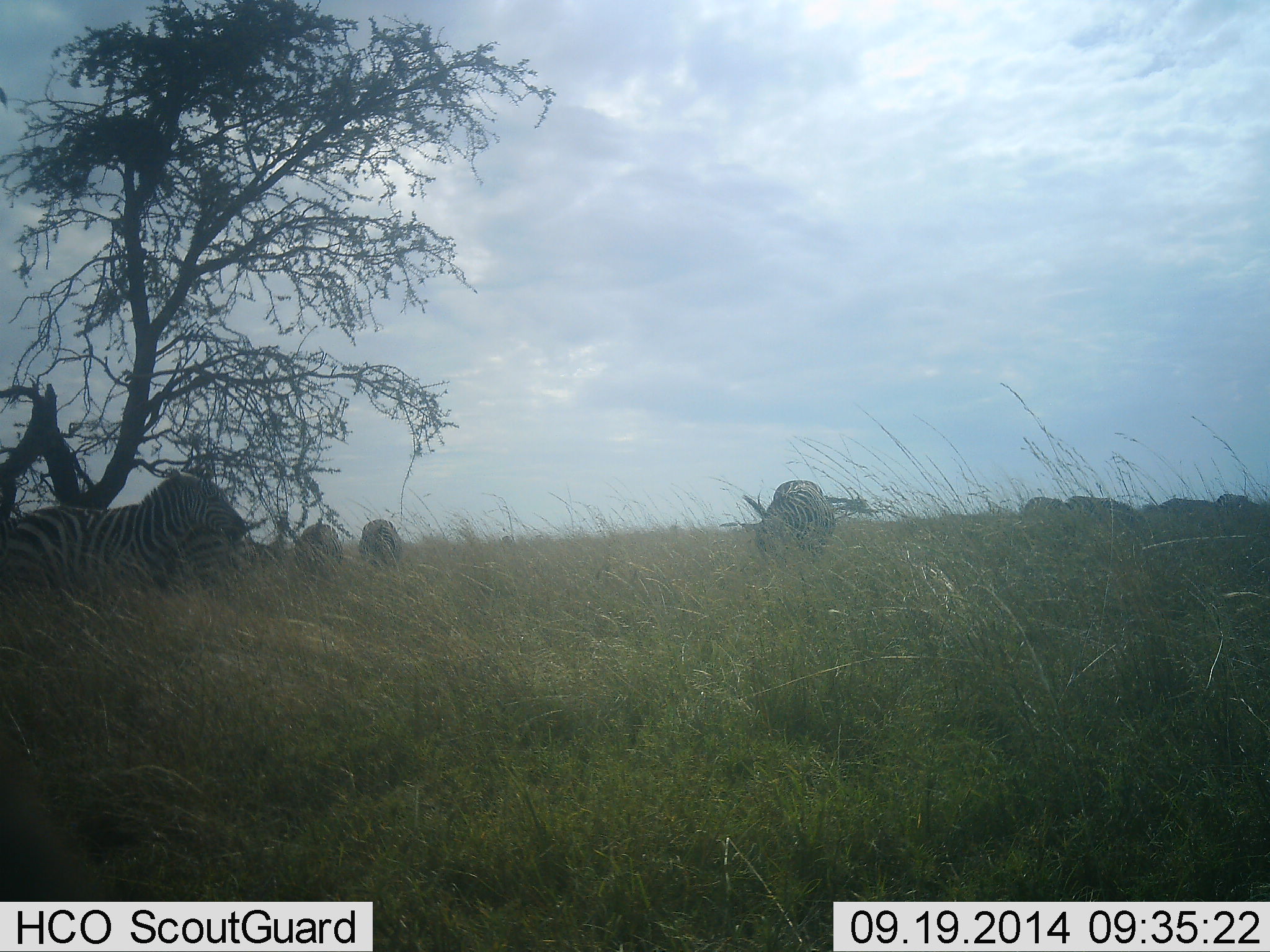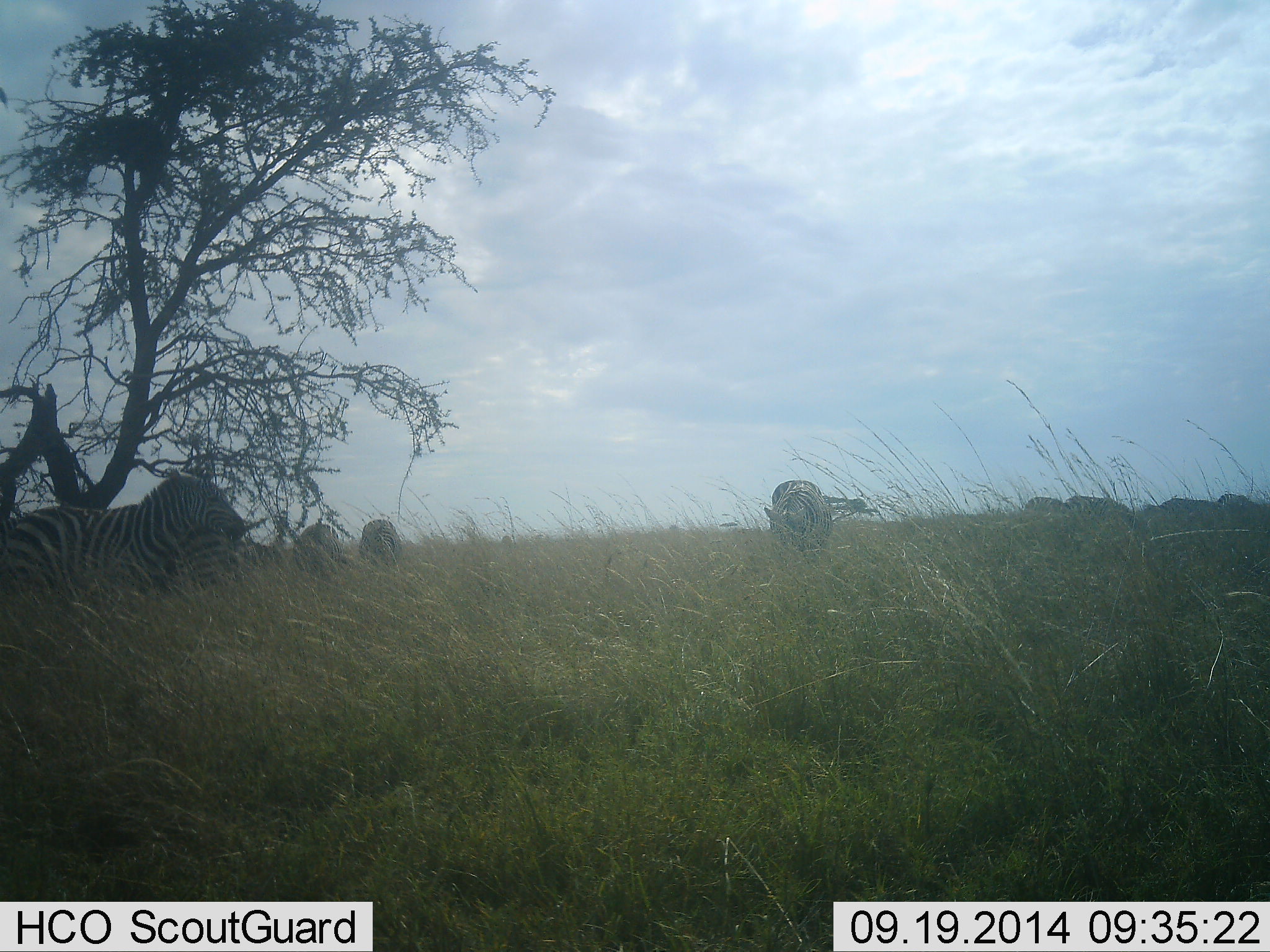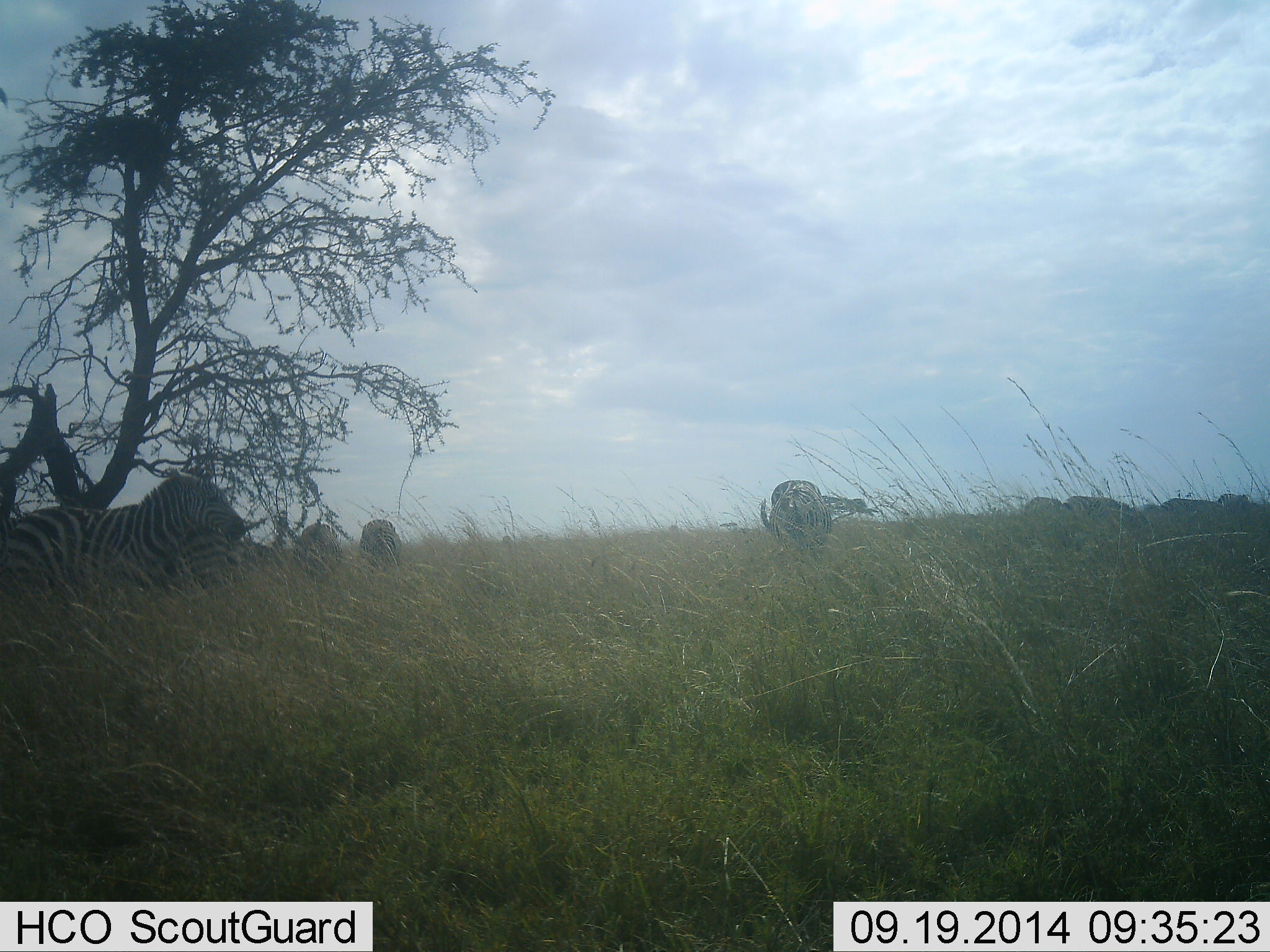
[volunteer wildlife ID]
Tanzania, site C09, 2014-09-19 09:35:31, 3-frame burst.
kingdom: Animalia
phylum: Chordata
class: Mammalia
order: Perissodactyla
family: Equidae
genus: Equus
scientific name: Equus quagga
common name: plains zebra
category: zebra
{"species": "zebra (plains zebra) (Equus quagga)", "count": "6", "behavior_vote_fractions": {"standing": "60%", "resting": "30%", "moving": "20%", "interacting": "10%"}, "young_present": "0%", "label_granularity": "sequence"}